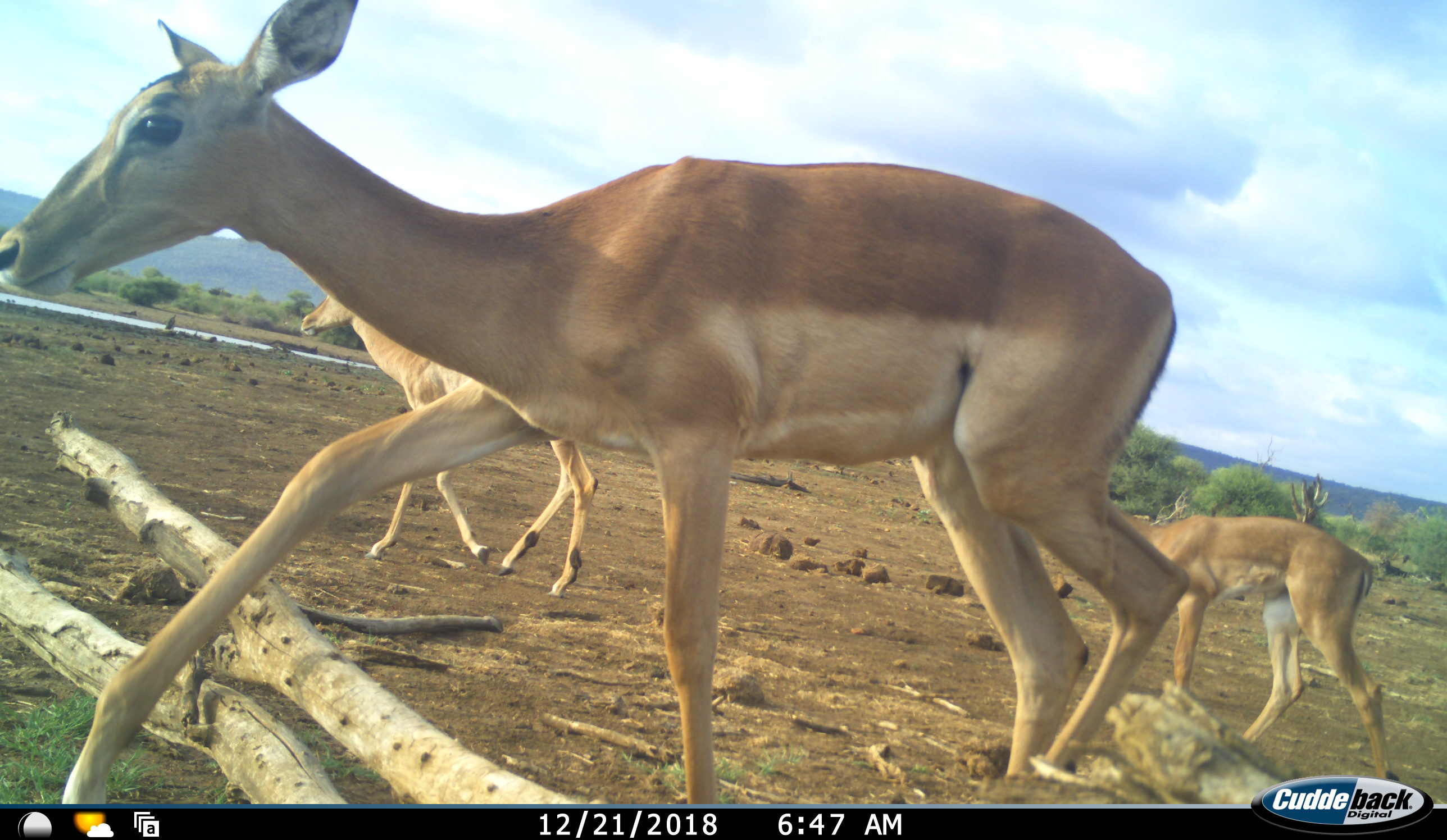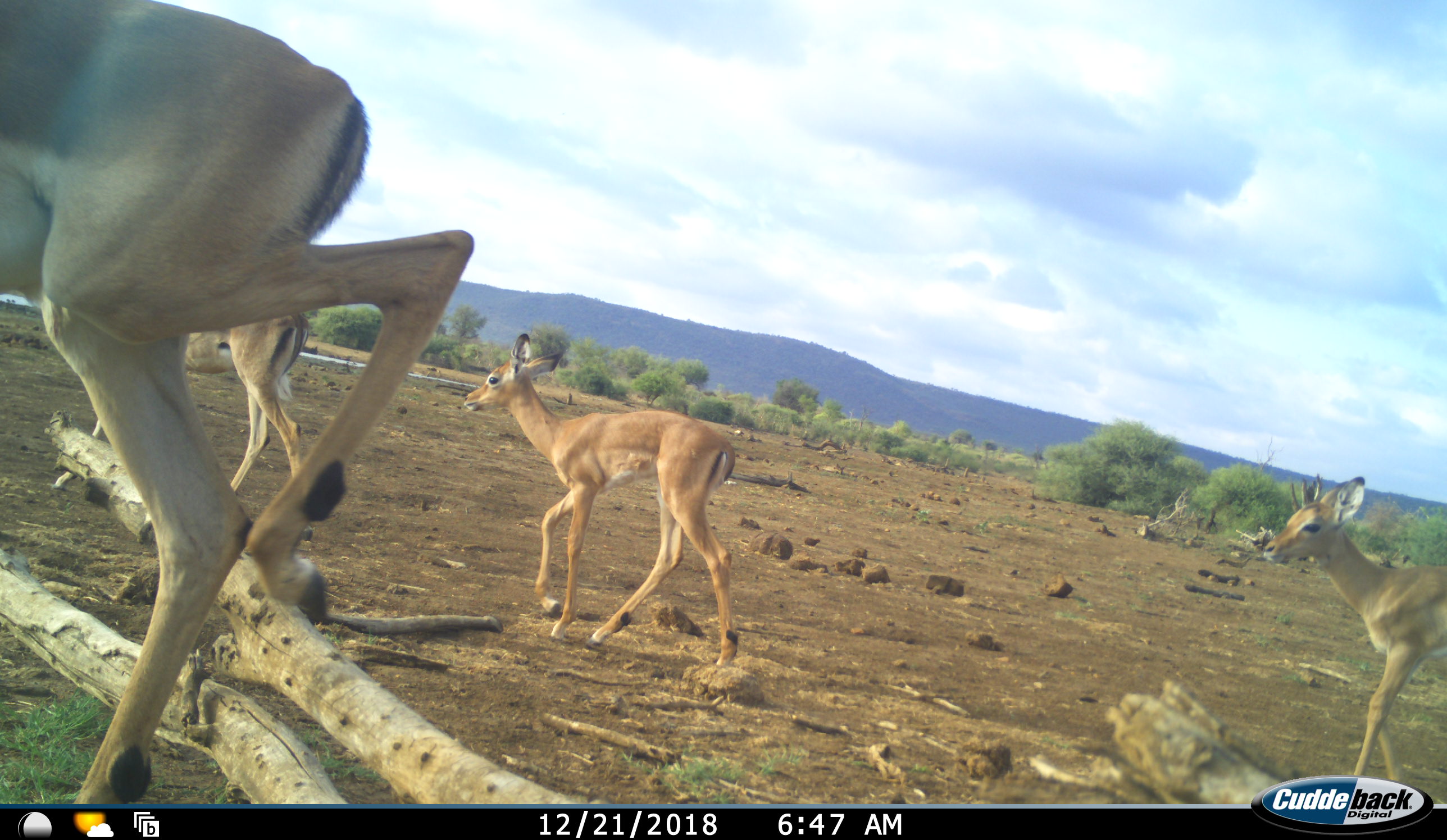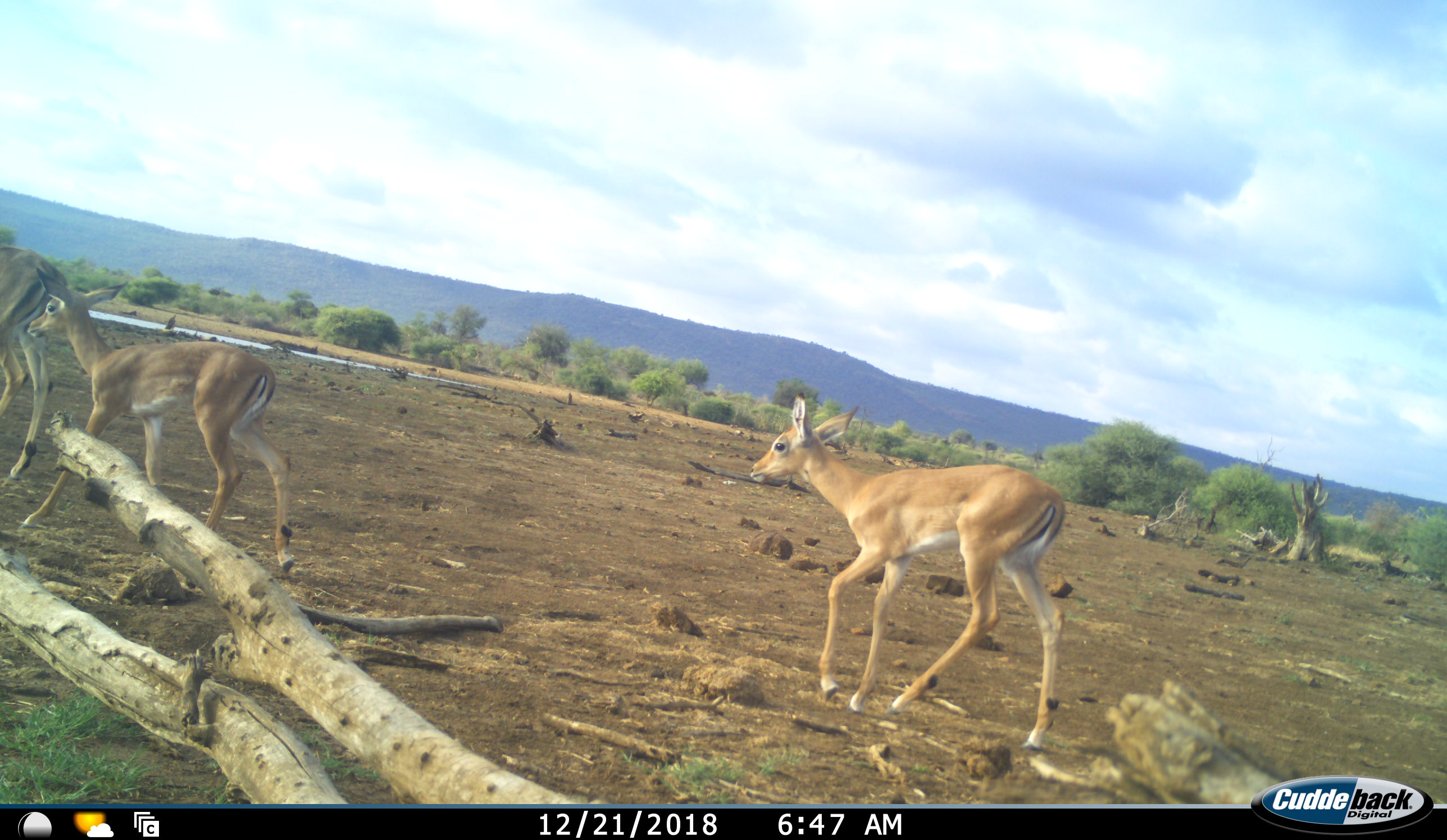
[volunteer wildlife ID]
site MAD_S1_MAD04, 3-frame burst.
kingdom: Animalia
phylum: Chordata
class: Mammalia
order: Artiodactyla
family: Bovidae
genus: Aepyceros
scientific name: Aepyceros melampus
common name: impala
Impala (Aepyceros melampus), count 4. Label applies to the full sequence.